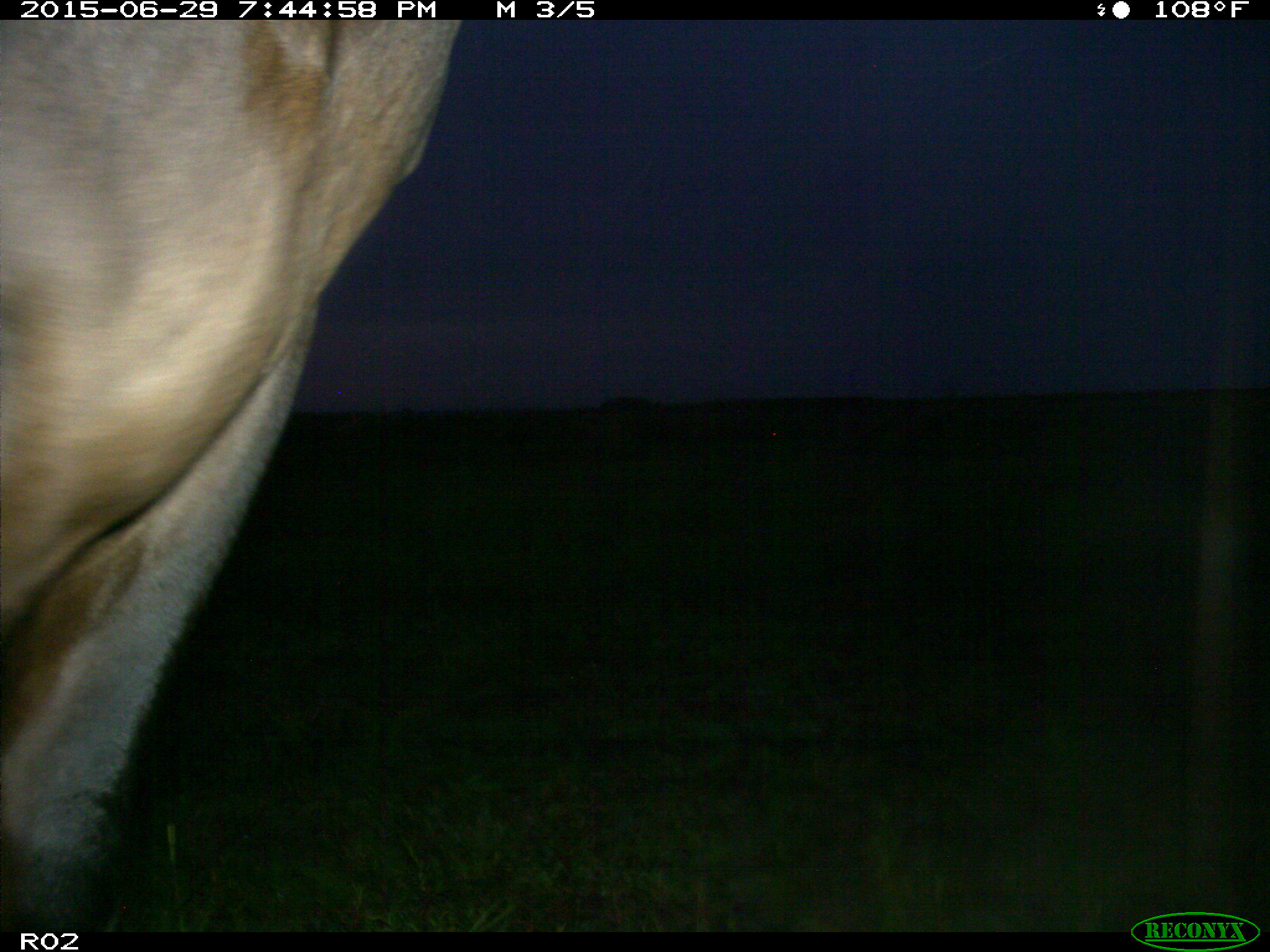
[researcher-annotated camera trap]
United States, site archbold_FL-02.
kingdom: Animalia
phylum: Chordata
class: Mammalia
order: Artiodactyla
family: Bovidae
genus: Bos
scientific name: Bos taurus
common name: domestic cow